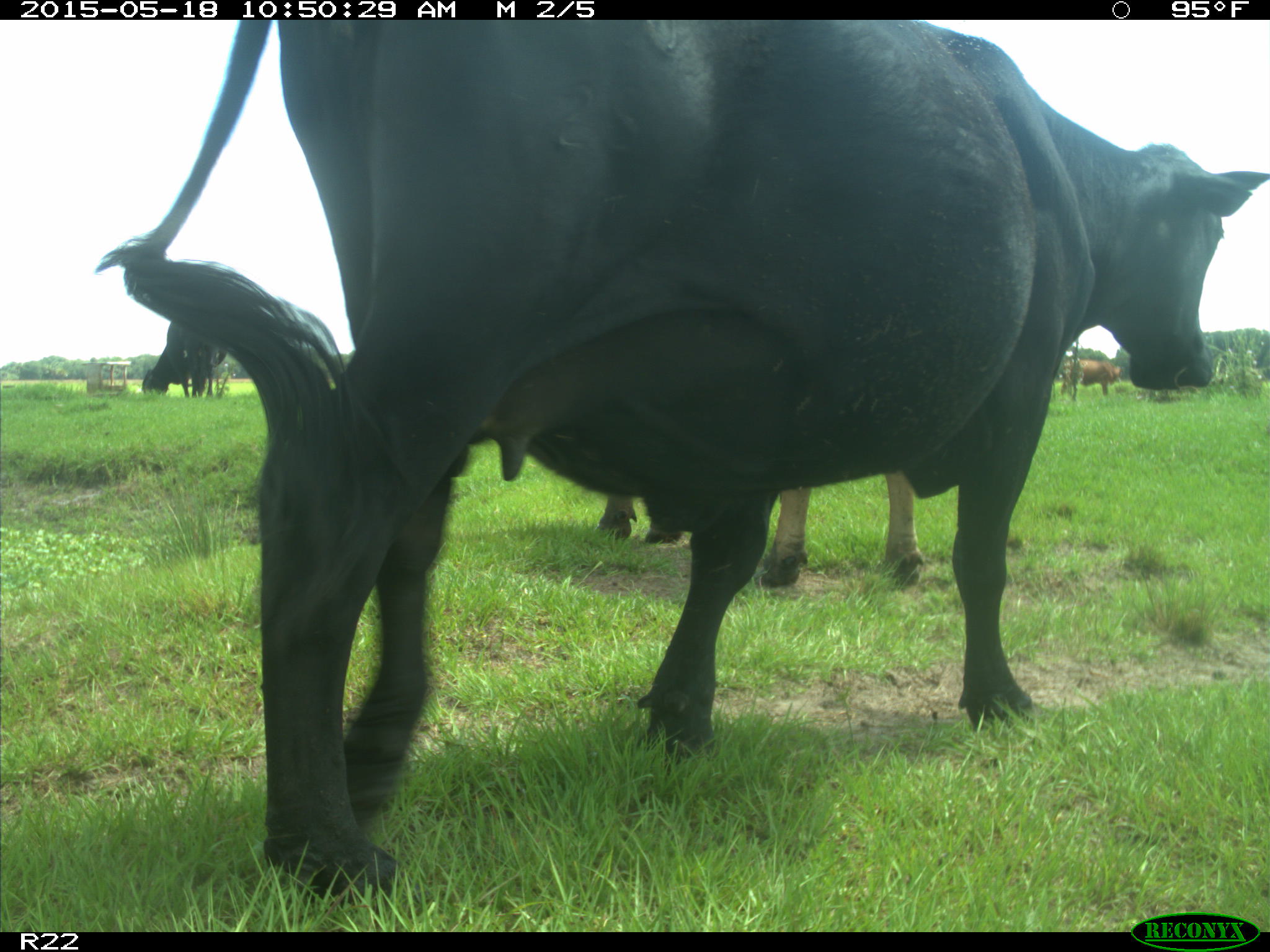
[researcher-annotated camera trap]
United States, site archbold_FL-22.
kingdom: Animalia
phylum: Chordata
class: Mammalia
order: Artiodactyla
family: Bovidae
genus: Bos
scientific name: Bos taurus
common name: domestic cow